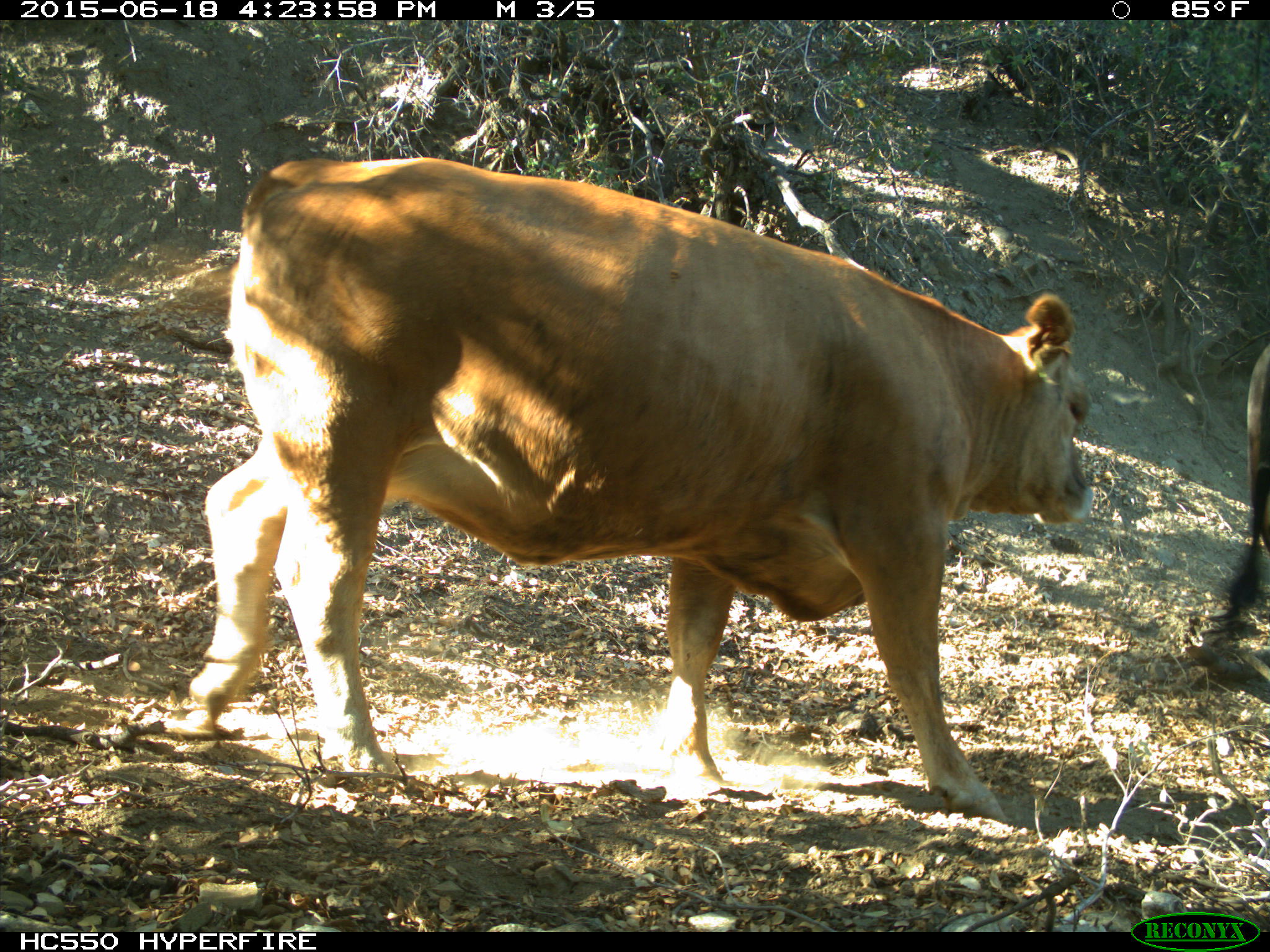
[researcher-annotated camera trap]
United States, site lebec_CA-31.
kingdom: Animalia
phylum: Chordata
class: Mammalia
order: Artiodactyla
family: Bovidae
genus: Bos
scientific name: Bos taurus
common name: domestic cow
Bos taurus (domestic cow).